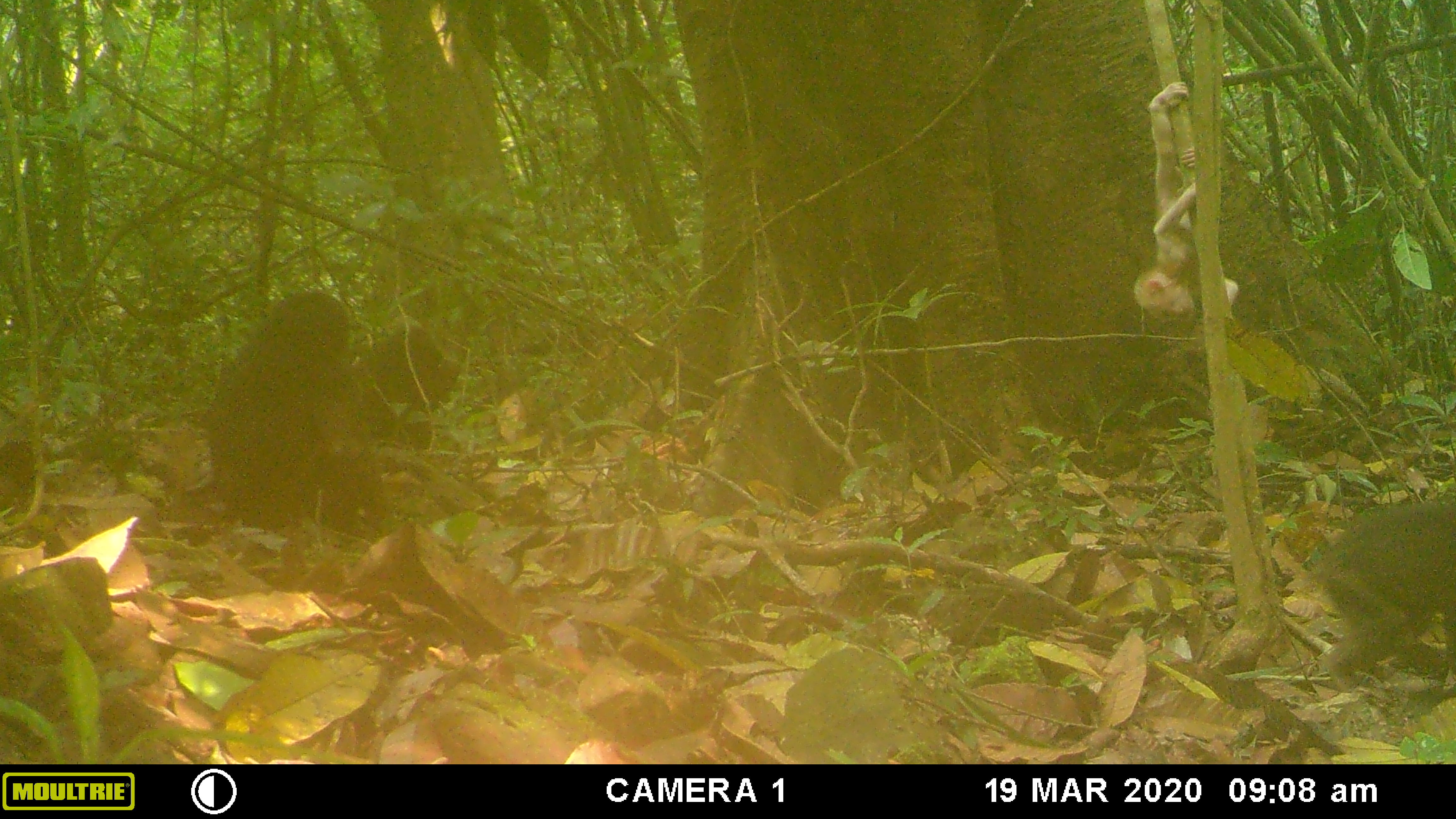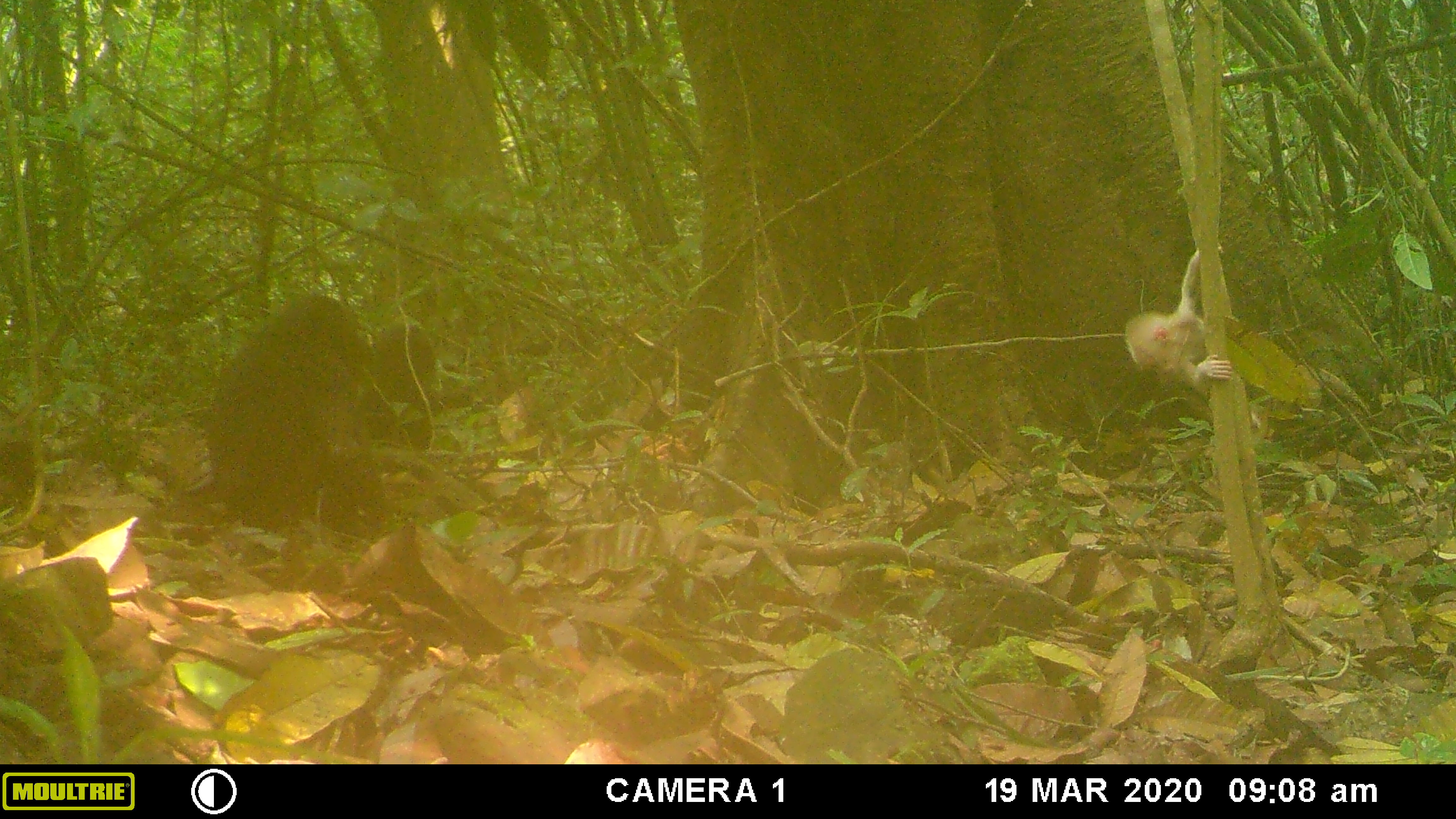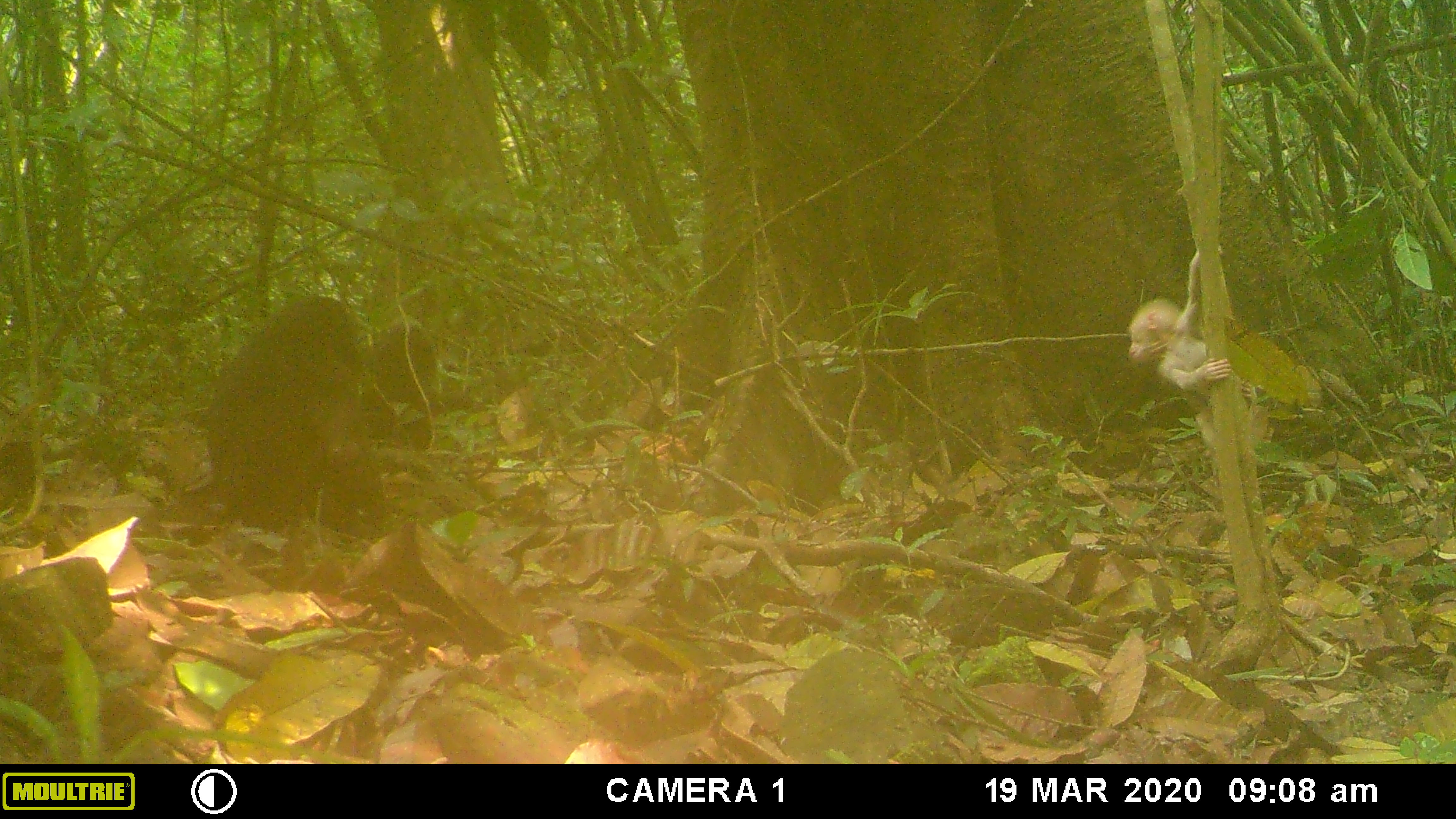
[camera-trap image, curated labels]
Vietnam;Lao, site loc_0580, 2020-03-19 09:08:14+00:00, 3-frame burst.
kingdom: Animalia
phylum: Chordata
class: Mammalia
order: Primates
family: Cercopithecidae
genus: Macaca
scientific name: Macaca arctoides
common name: stump-tailed macaque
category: stump tailed macaque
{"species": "stump tailed macaque (stump-tailed macaque) (Macaca arctoides)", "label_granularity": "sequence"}